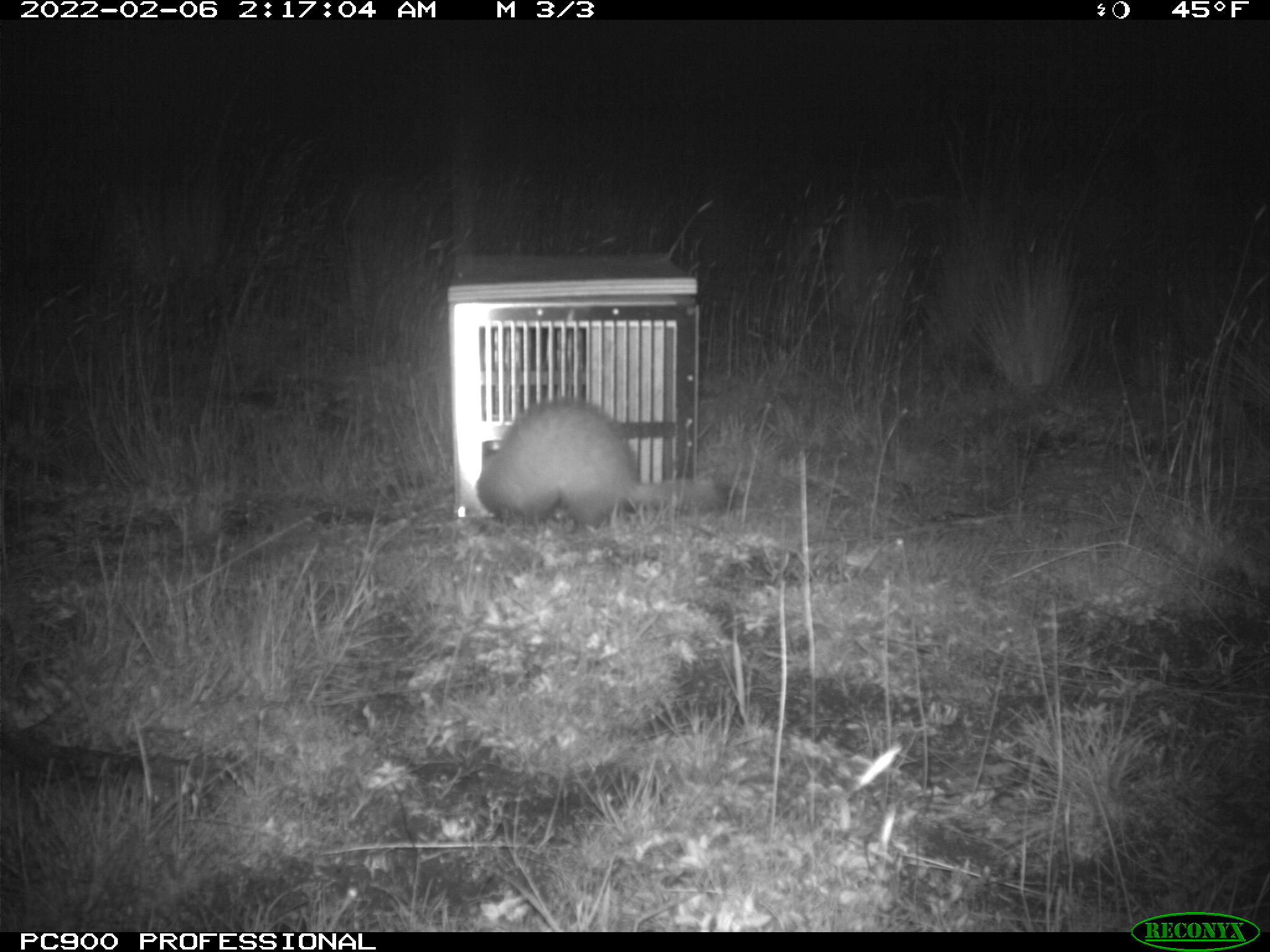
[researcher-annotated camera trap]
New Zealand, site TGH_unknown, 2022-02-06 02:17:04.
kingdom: Animalia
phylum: Chordata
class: Mammalia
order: Carnivora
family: Mustelidae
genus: Mustela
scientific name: Mustela furo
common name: ferret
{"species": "ferret (Mustela furo)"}